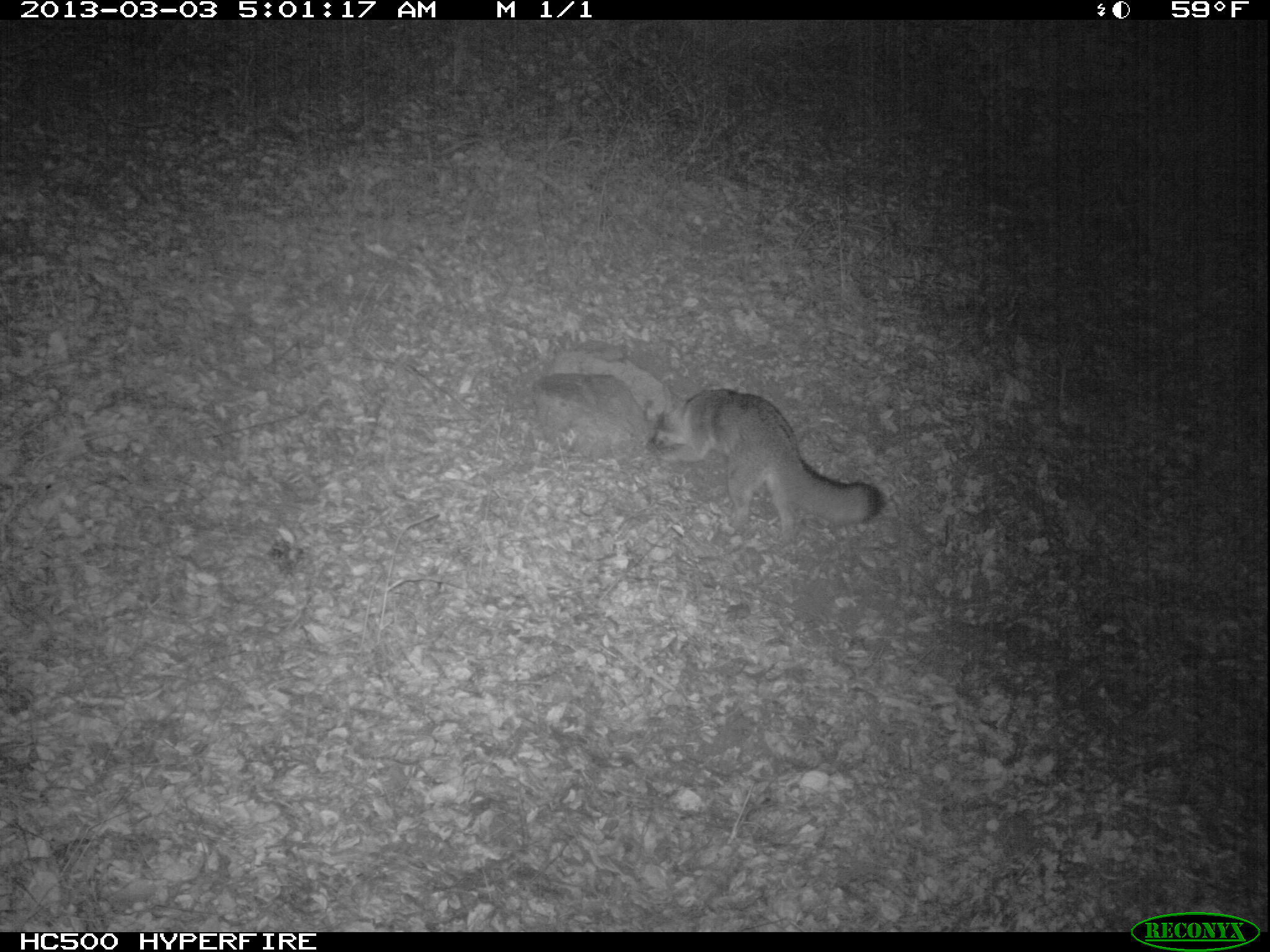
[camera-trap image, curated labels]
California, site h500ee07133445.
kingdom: Animalia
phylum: Chordata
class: Mammalia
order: Carnivora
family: Canidae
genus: Urocyon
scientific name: Urocyon littoralis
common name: island fox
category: fox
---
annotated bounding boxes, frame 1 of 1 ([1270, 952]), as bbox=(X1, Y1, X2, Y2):
fox: bbox=(649, 386, 884, 545)